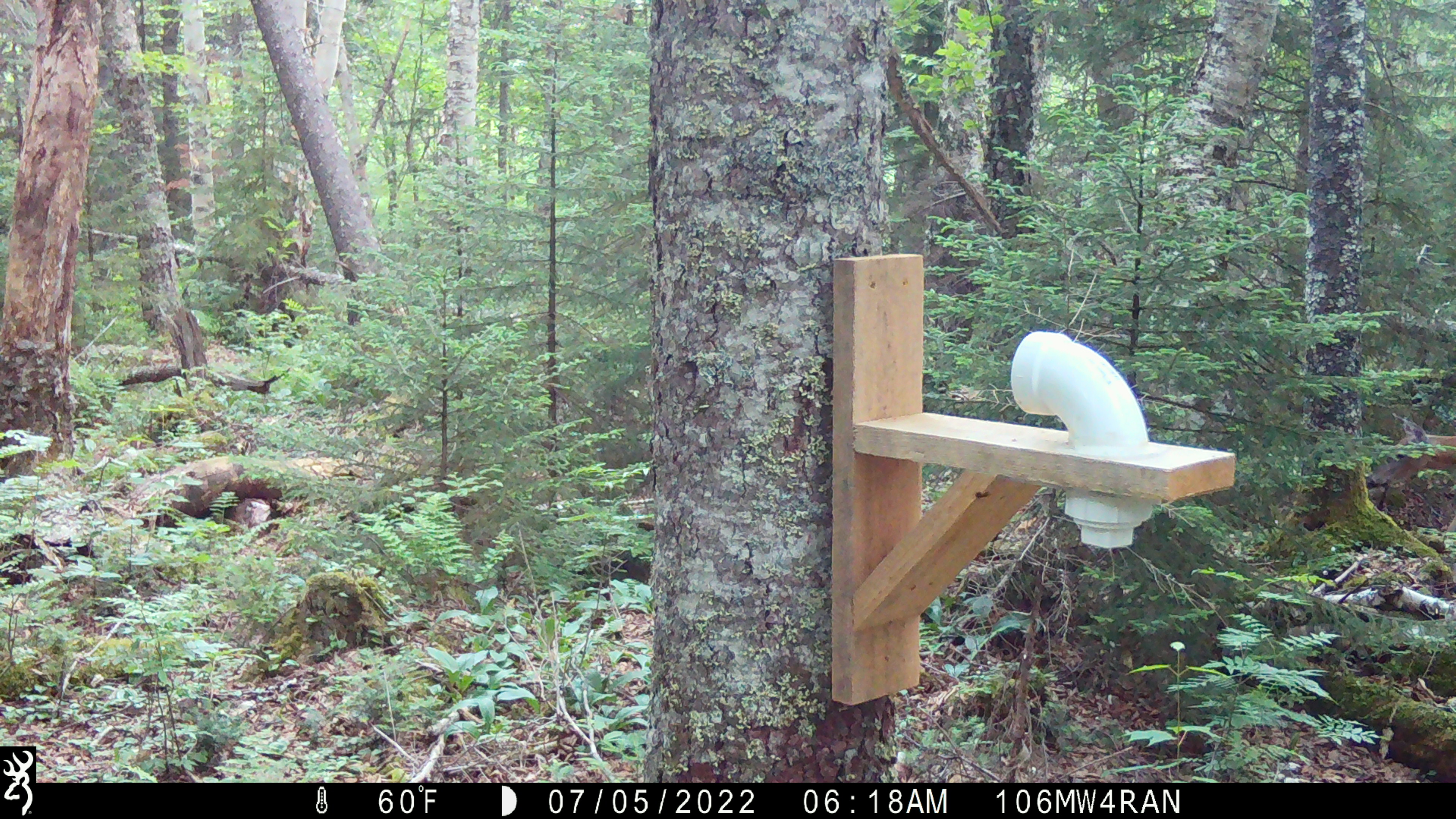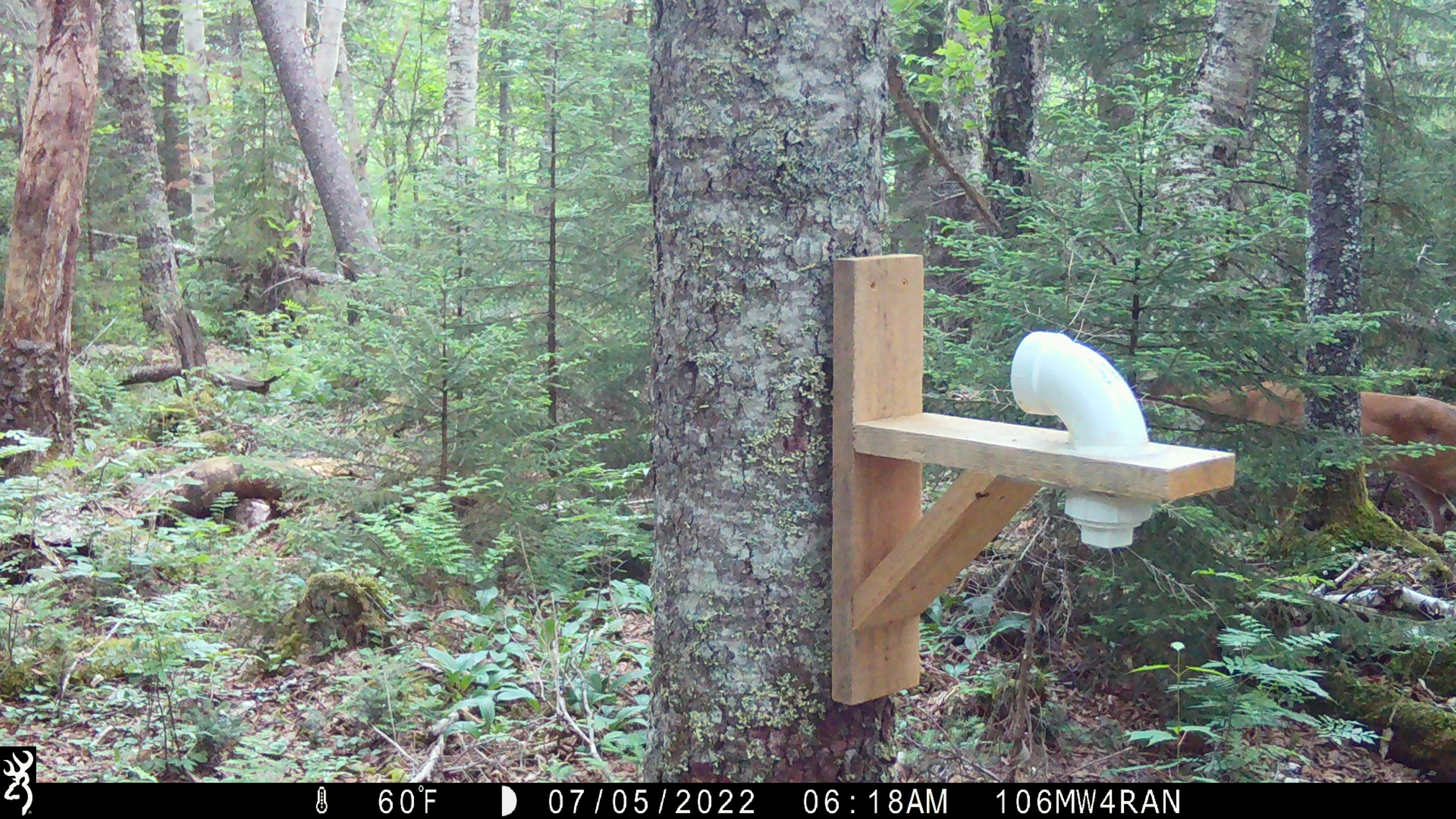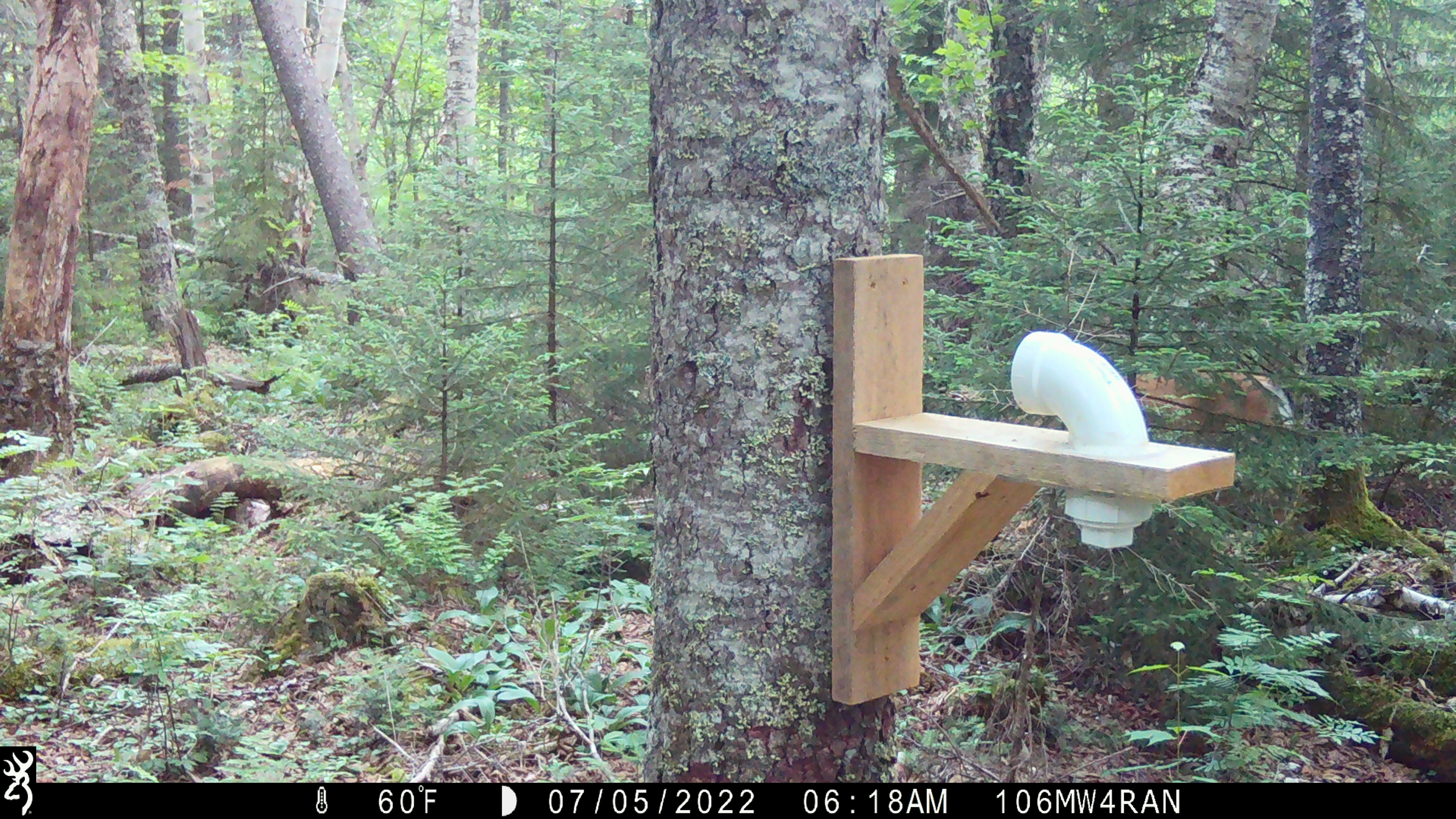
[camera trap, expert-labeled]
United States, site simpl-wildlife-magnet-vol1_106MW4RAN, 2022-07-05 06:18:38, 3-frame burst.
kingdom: Animalia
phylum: Chordata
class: Mammalia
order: Artiodactyla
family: Cervidae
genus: Odocoileus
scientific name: Odocoileus virginianus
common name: white-tailed deer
White-tailed deer (Odocoileus virginianus).